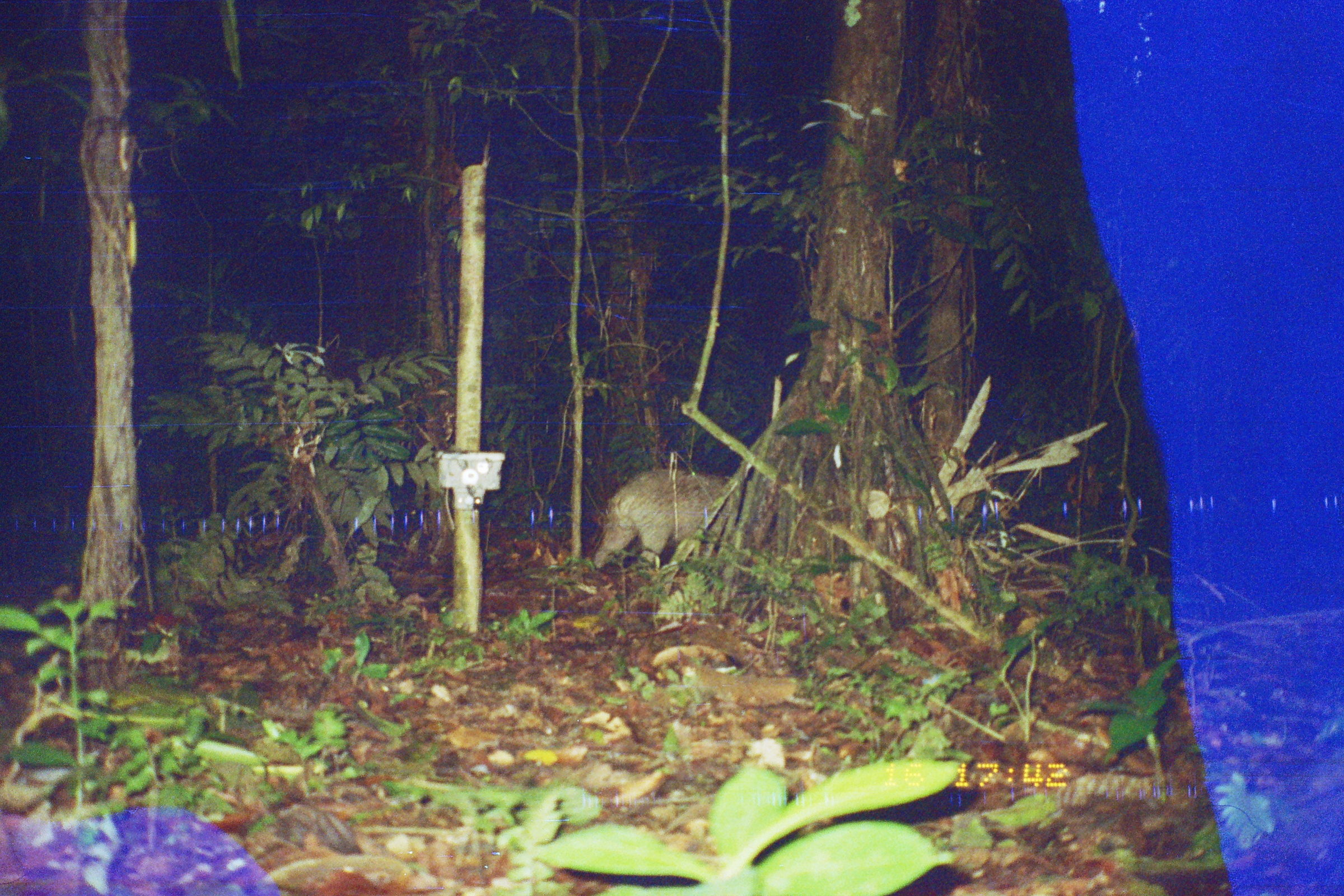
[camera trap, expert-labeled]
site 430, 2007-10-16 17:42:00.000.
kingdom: Animalia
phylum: Chordata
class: Mammalia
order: Artiodactyla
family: Tayassuidae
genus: Tayassu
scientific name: Tayassu pecari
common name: white-lipped peccary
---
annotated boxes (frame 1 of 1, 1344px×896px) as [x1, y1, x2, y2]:
tayassu pecari: [592, 469, 728, 570]